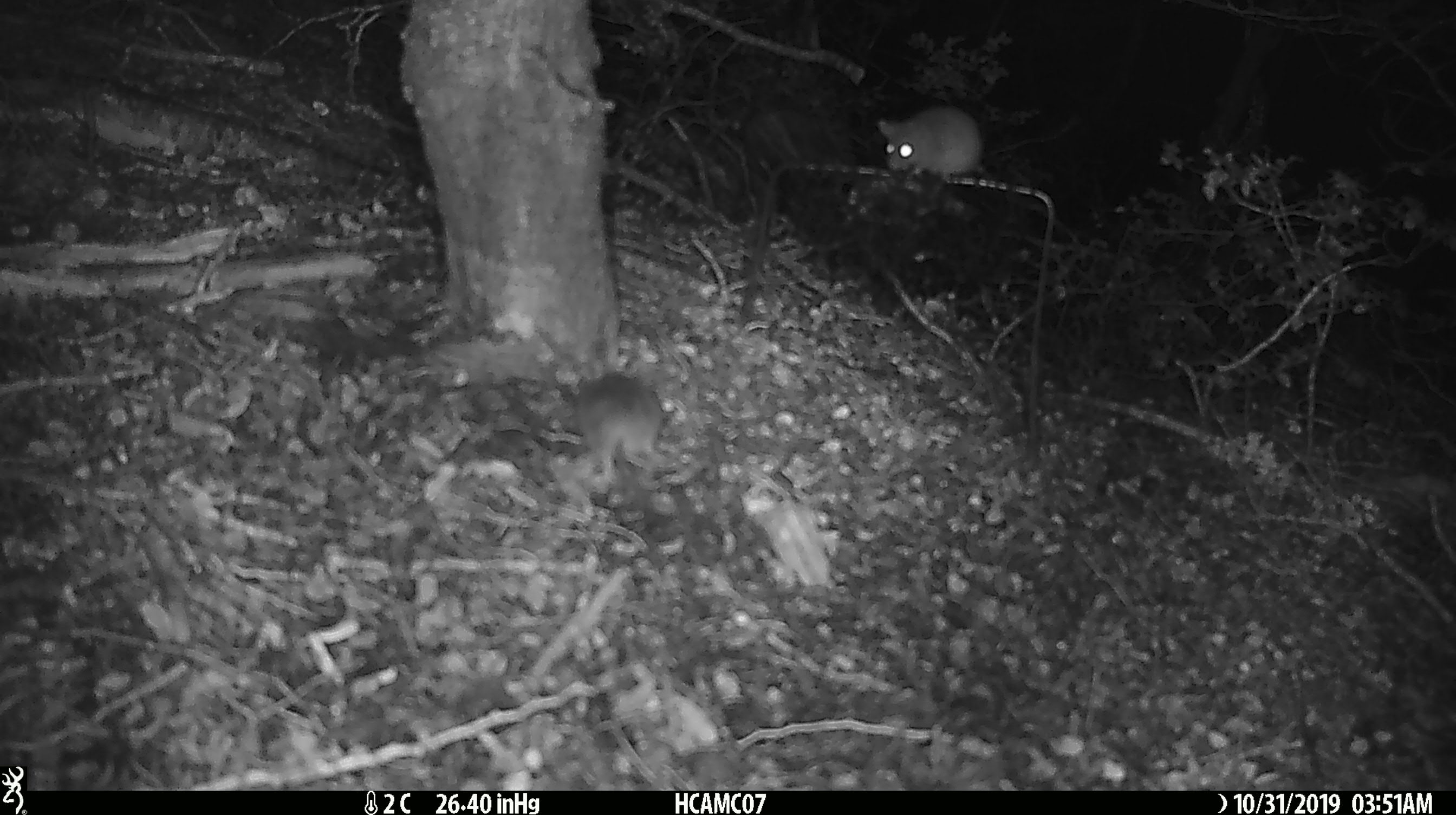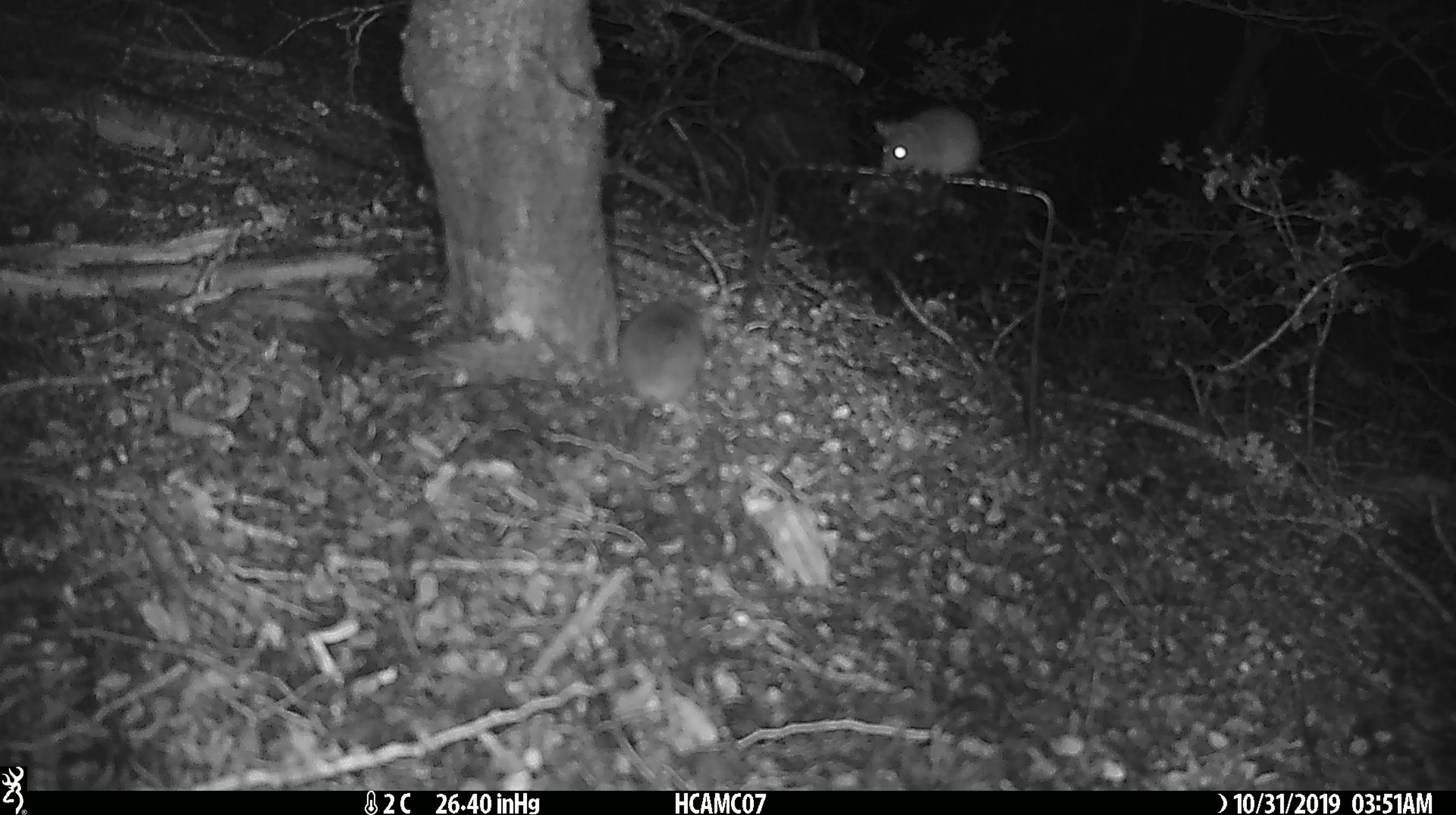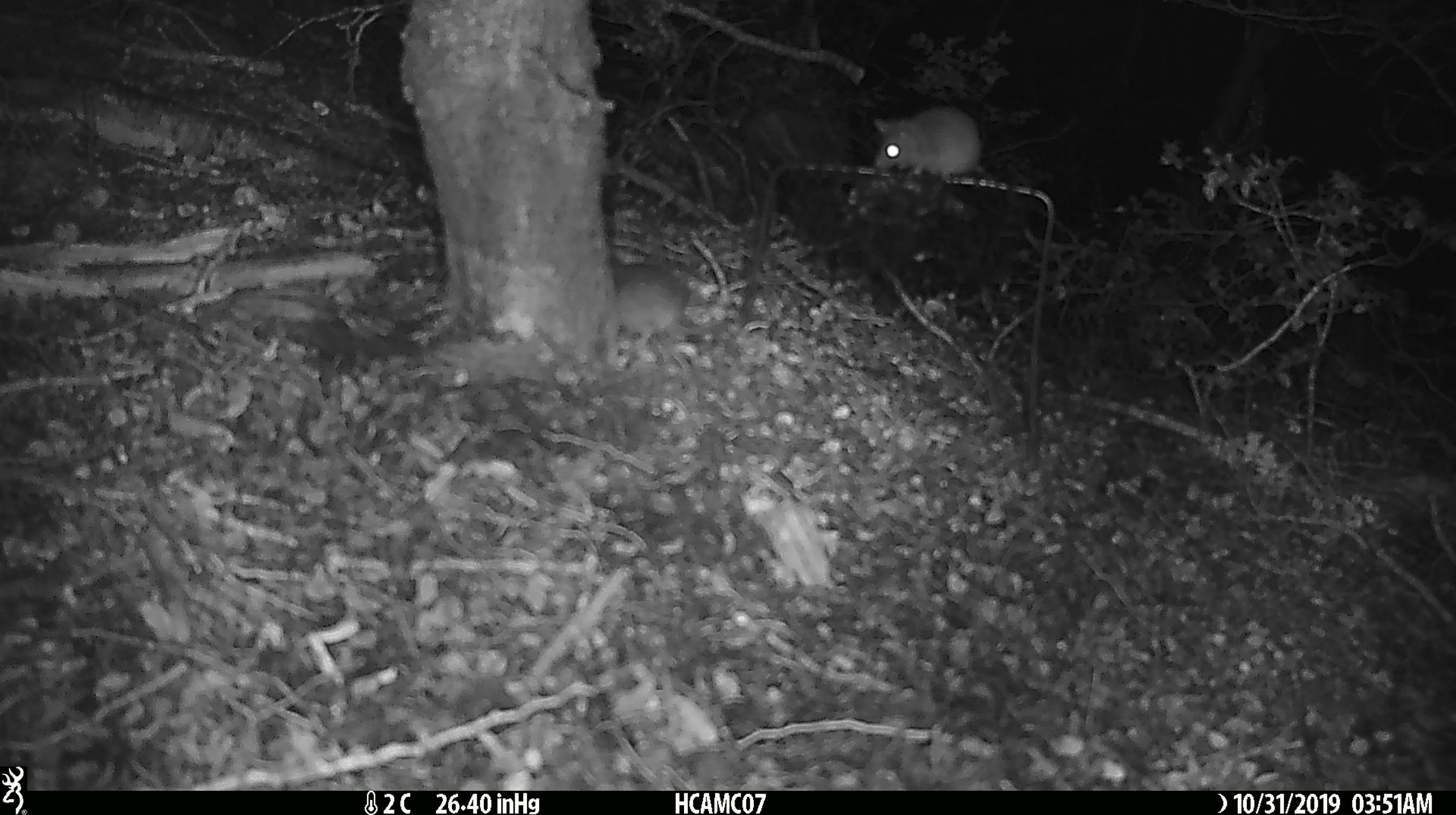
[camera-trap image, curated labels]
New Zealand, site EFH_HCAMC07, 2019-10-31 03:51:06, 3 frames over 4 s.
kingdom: Animalia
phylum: Chordata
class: Mammalia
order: Rodentia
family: Muridae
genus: Mus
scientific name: Mus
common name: mouse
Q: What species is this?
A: Mouse (Mus).